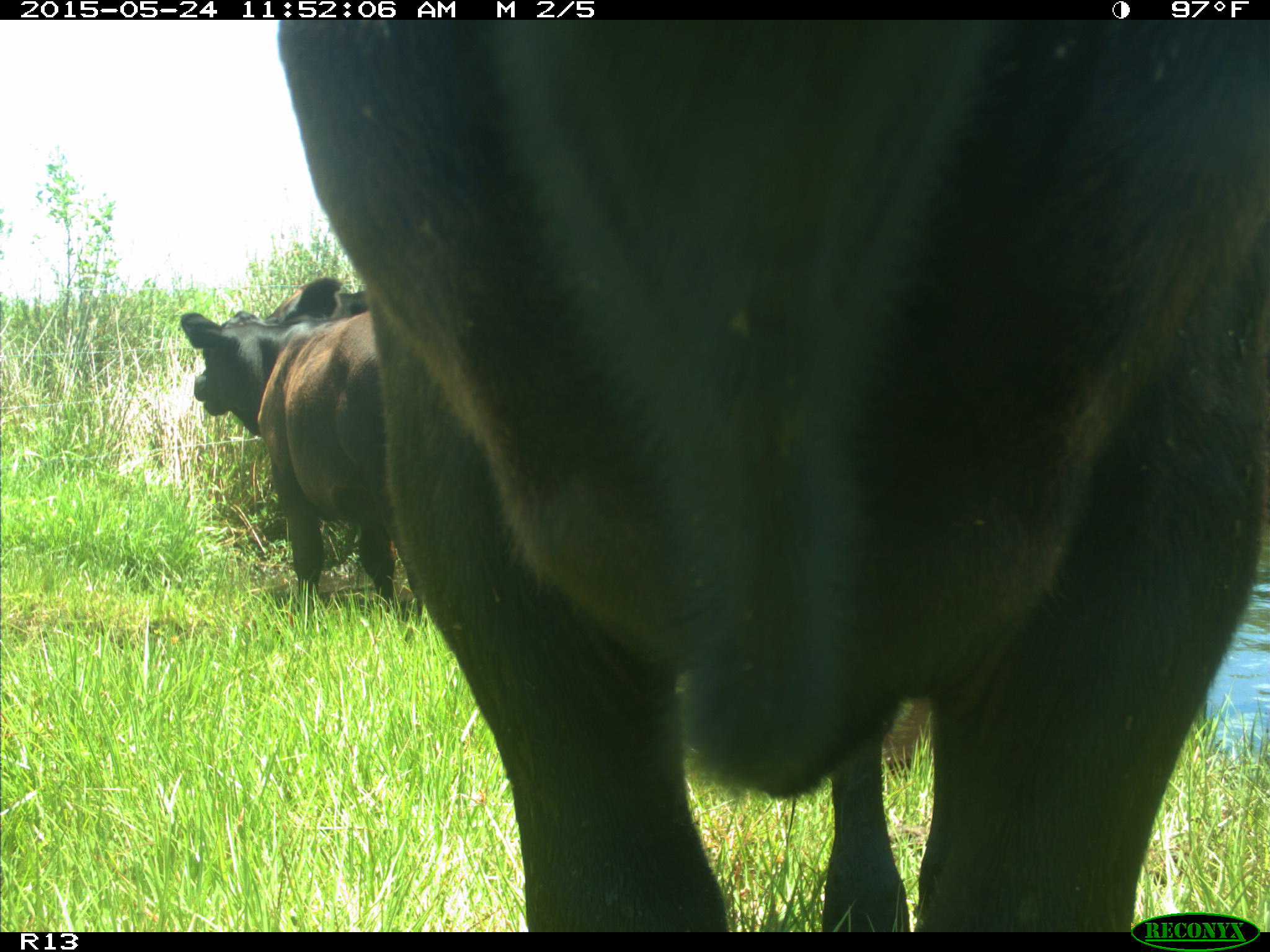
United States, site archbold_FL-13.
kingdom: Animalia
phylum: Chordata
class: Mammalia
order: Artiodactyla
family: Bovidae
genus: Bos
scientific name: Bos taurus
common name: domestic cow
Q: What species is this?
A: Bos taurus (domestic cow).